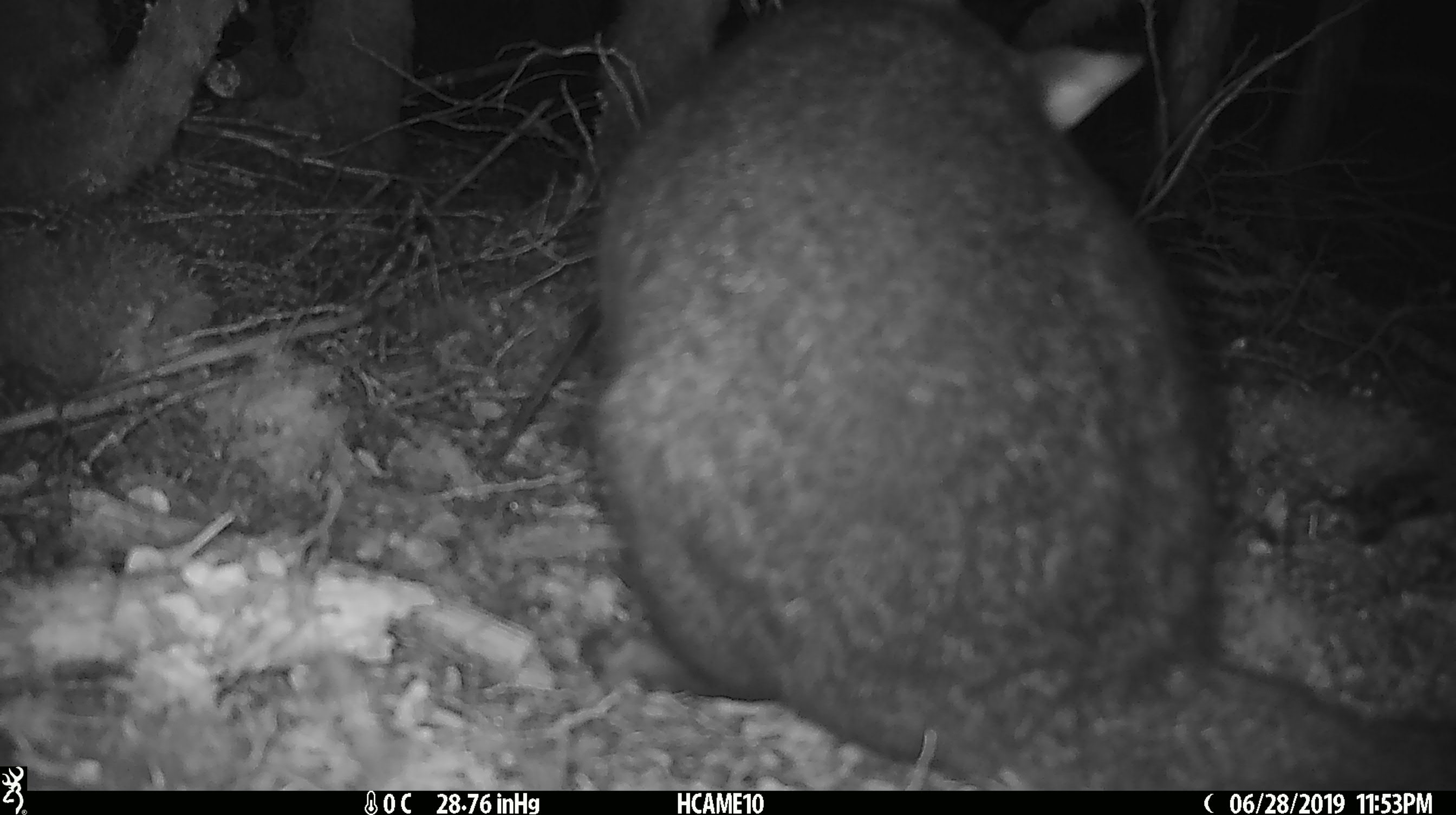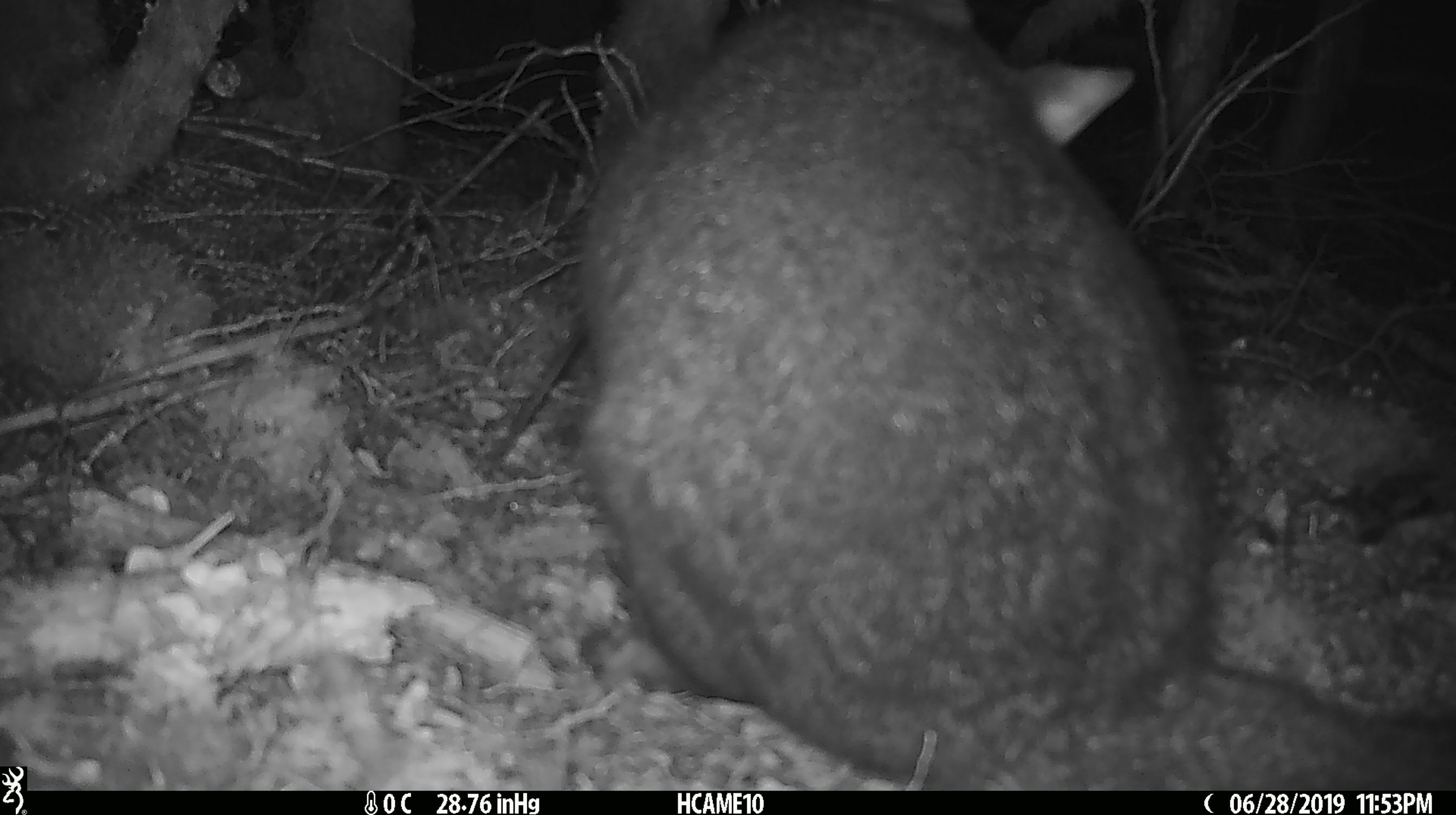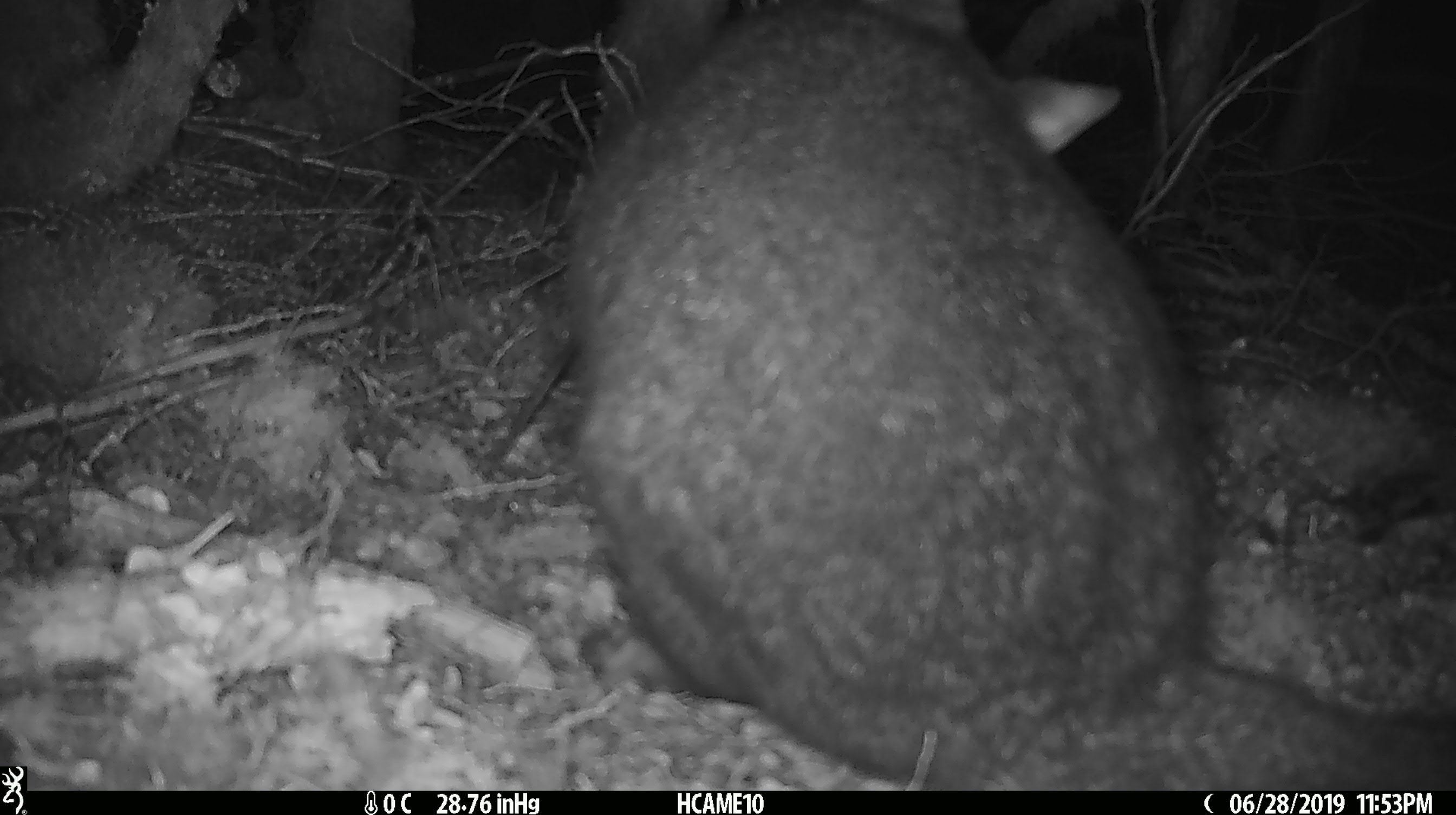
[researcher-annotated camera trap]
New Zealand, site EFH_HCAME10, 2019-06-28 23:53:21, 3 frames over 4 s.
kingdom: Animalia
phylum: Chordata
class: Mammalia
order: Diprotodontia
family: Phalangeridae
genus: Trichosurus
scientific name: Trichosurus vulpecula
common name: common brushtail possum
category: possum